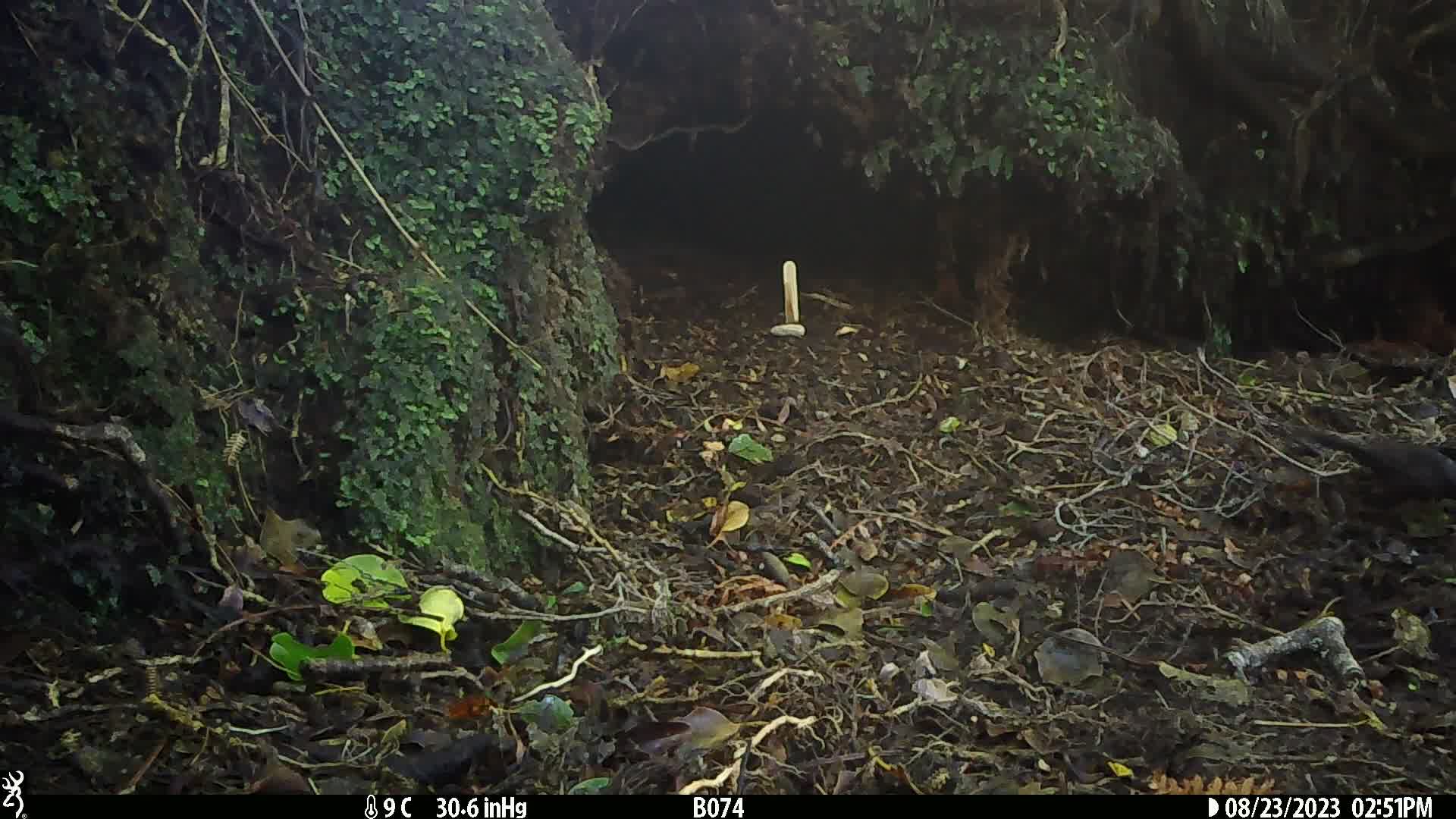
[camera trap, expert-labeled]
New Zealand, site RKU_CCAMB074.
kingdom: Animalia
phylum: Chordata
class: Aves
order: Passeriformes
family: Turdidae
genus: Turdus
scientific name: Turdus merula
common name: eurasian blackbird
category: blackbird